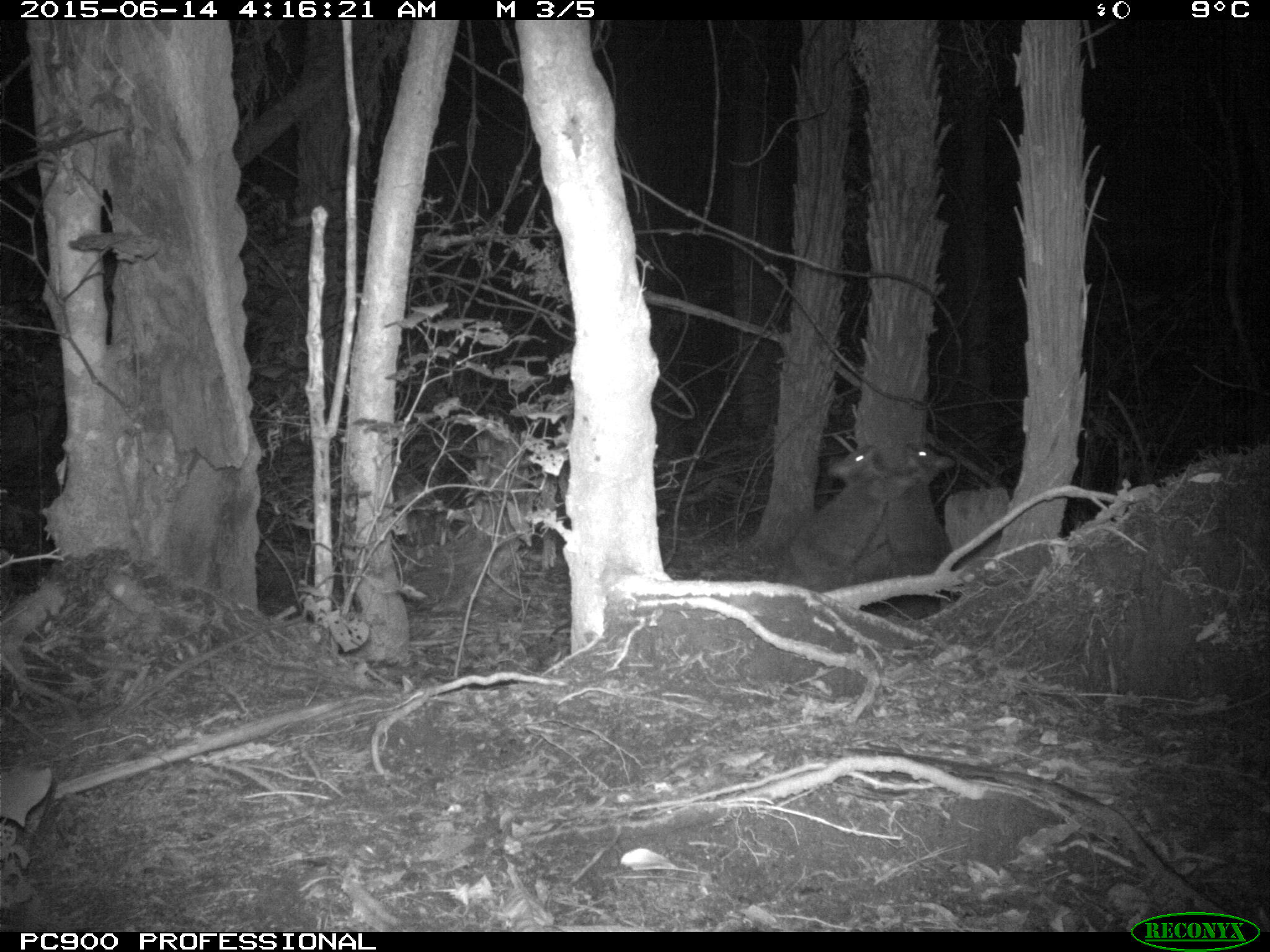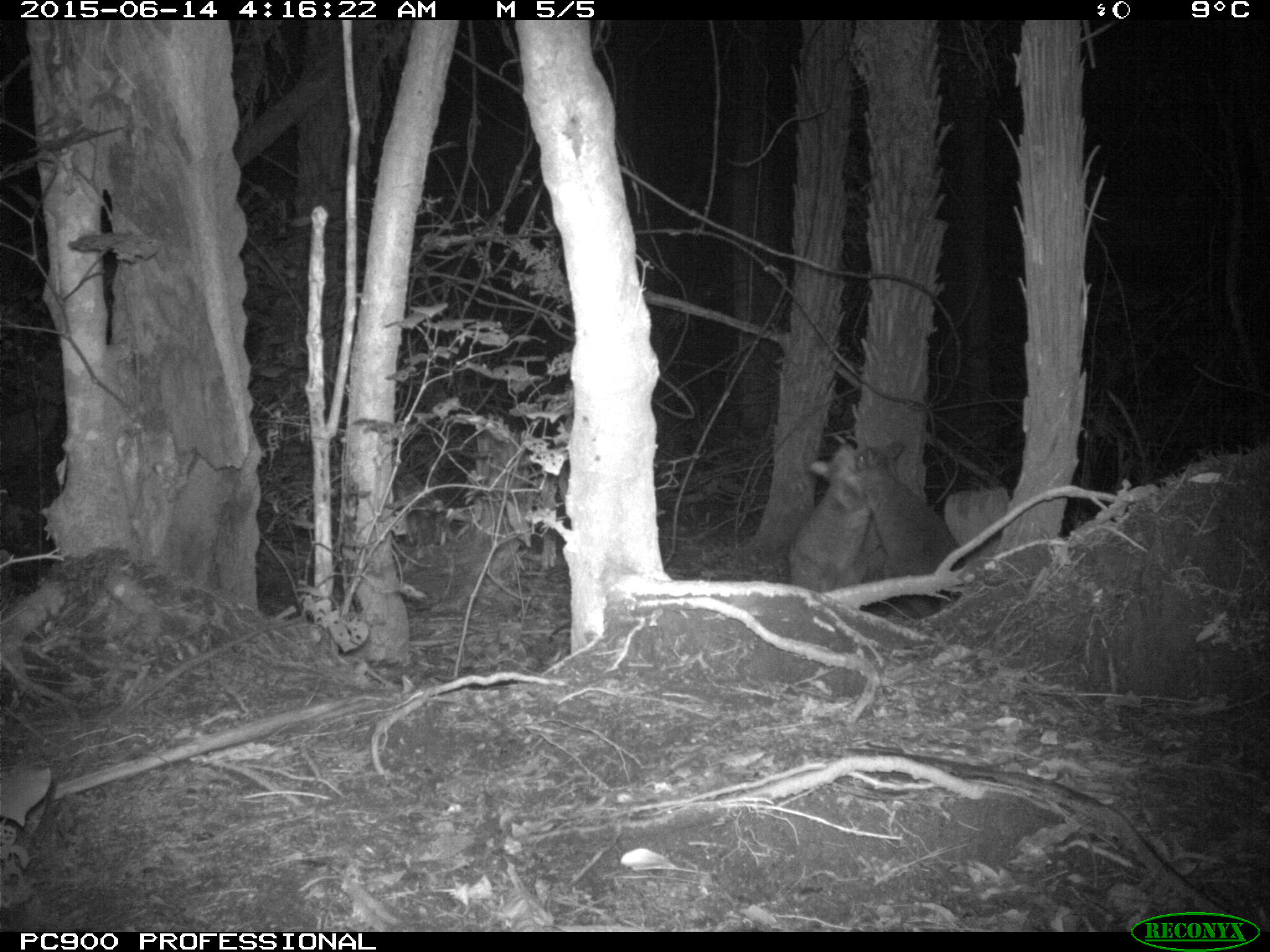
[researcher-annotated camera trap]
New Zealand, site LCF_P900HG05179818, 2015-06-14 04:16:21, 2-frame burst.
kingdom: Animalia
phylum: Chordata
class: Mammalia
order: Diprotodontia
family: Macropodidae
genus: Notamacropus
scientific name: Notamacropus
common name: wallaby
Wallaby (Notamacropus).